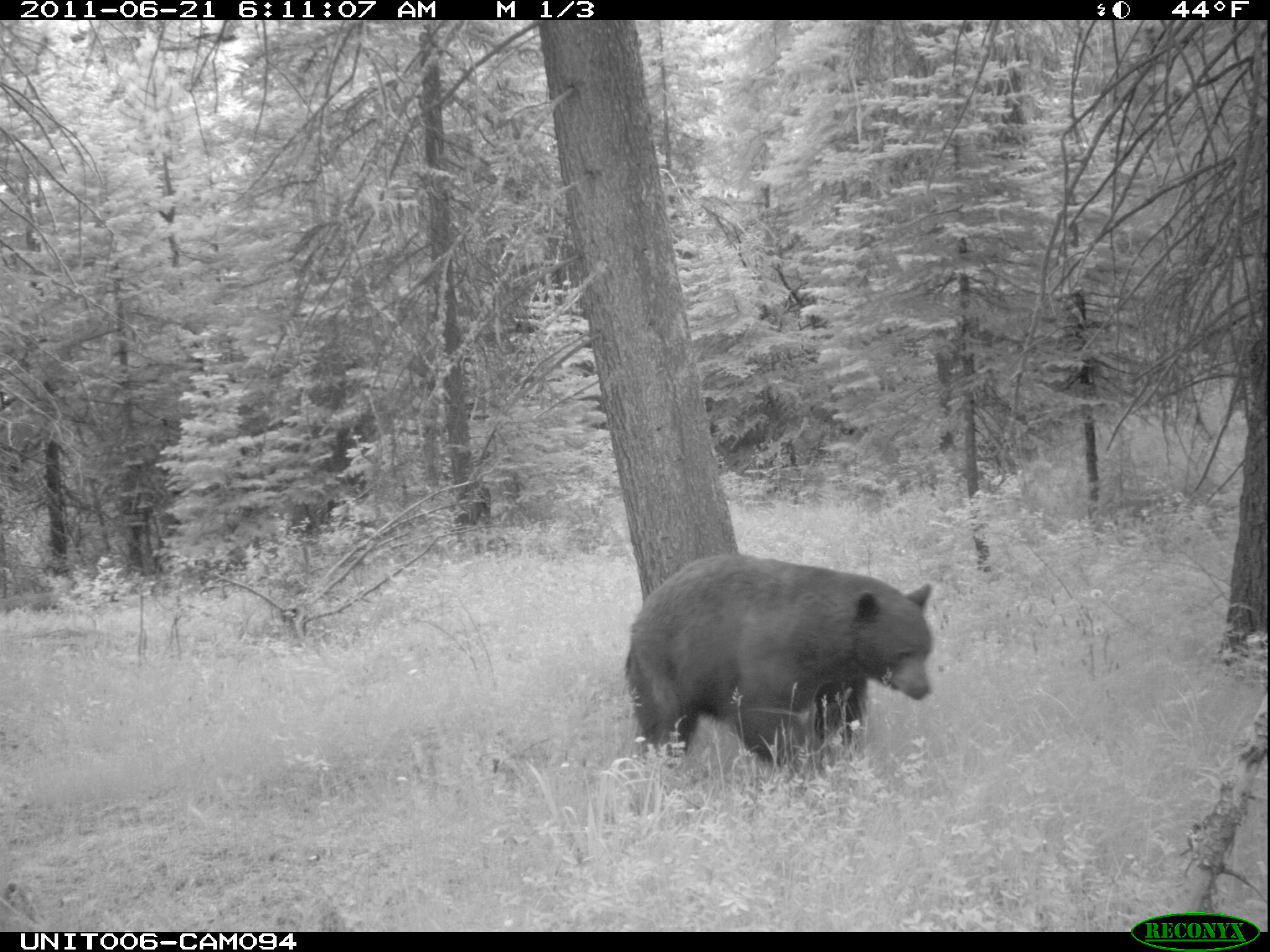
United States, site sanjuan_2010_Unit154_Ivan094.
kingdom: Animalia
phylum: Chordata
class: Mammalia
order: Carnivora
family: Ursidae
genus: Ursus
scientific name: Ursus americanus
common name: american black bear